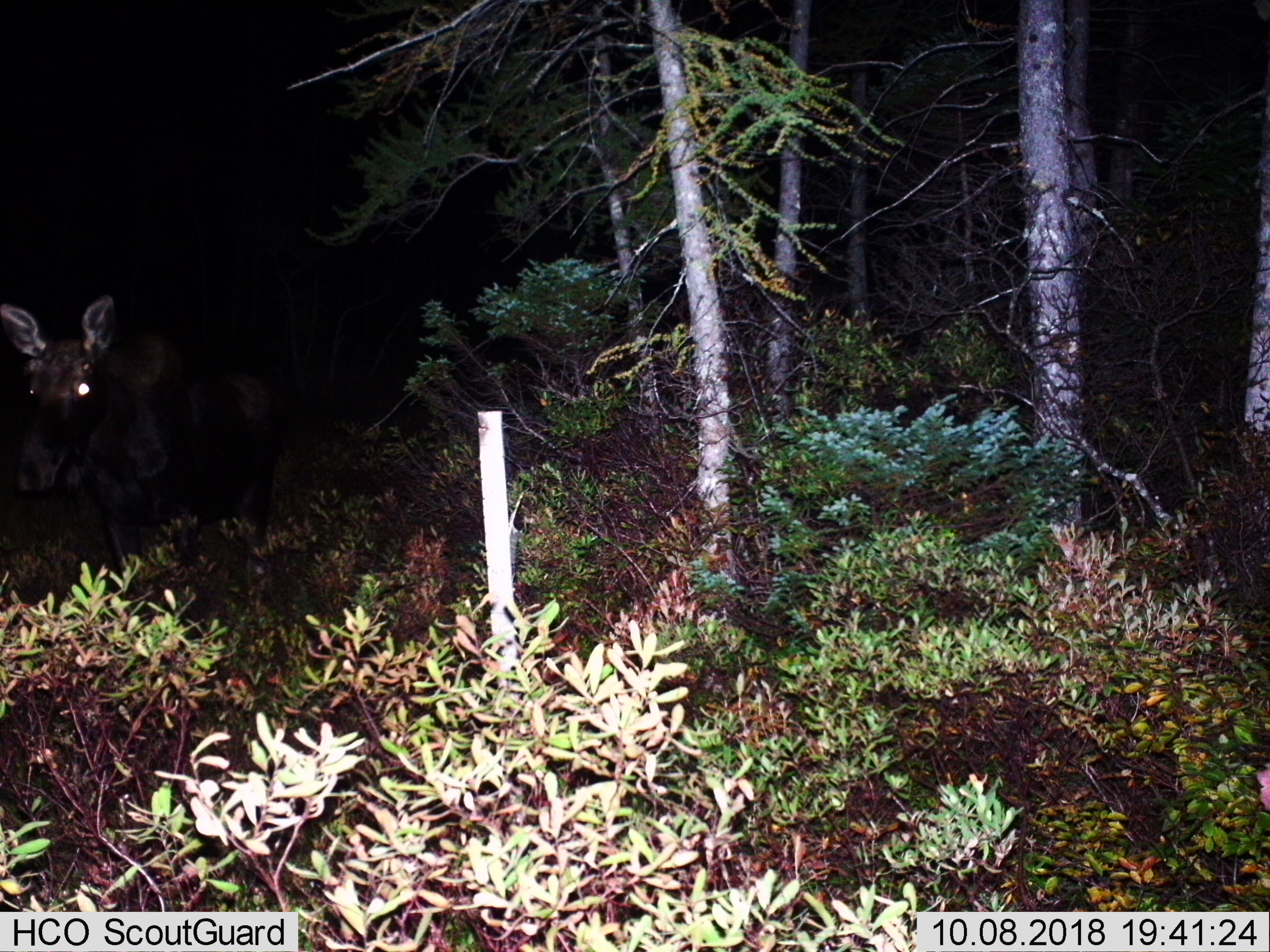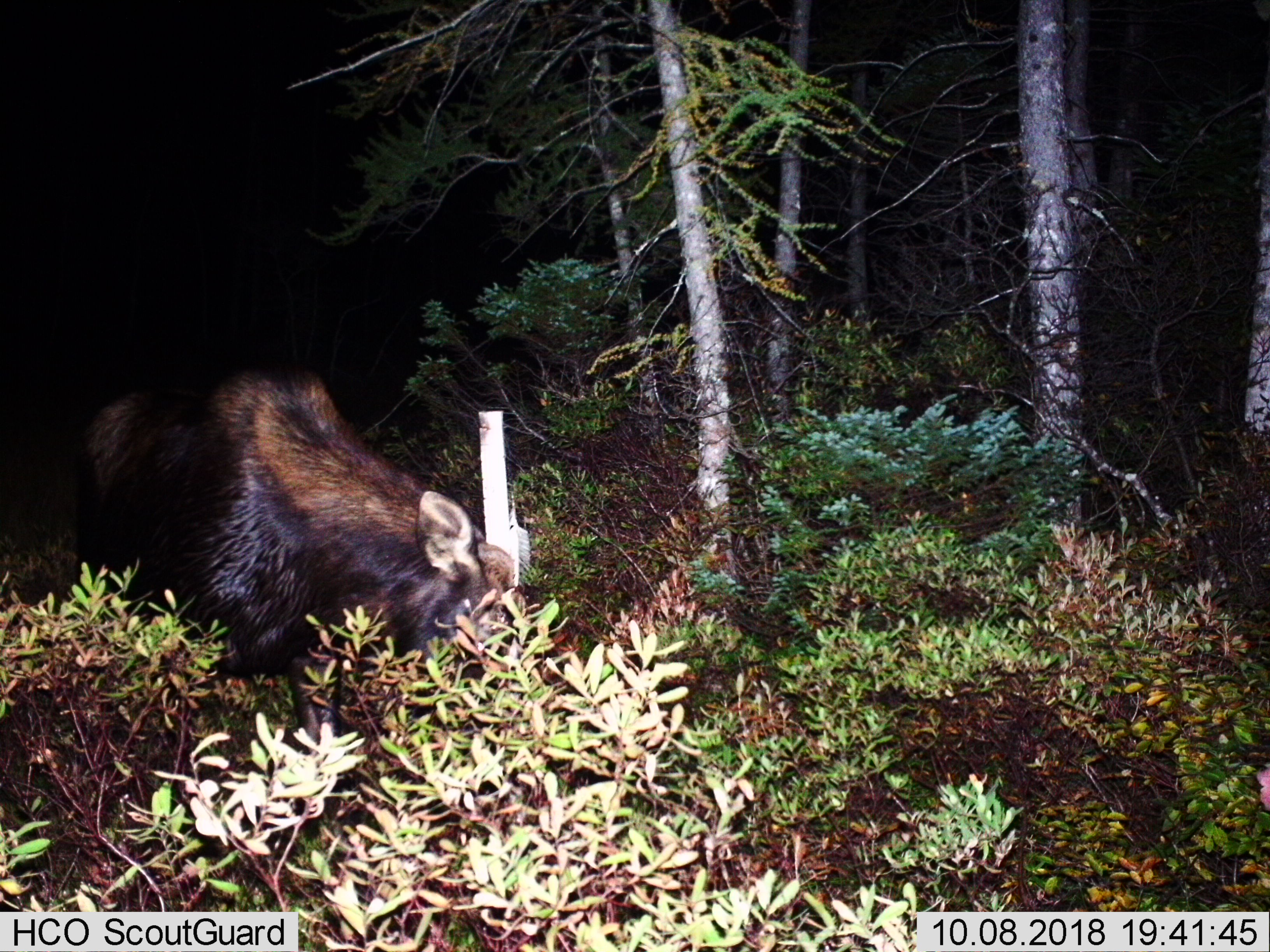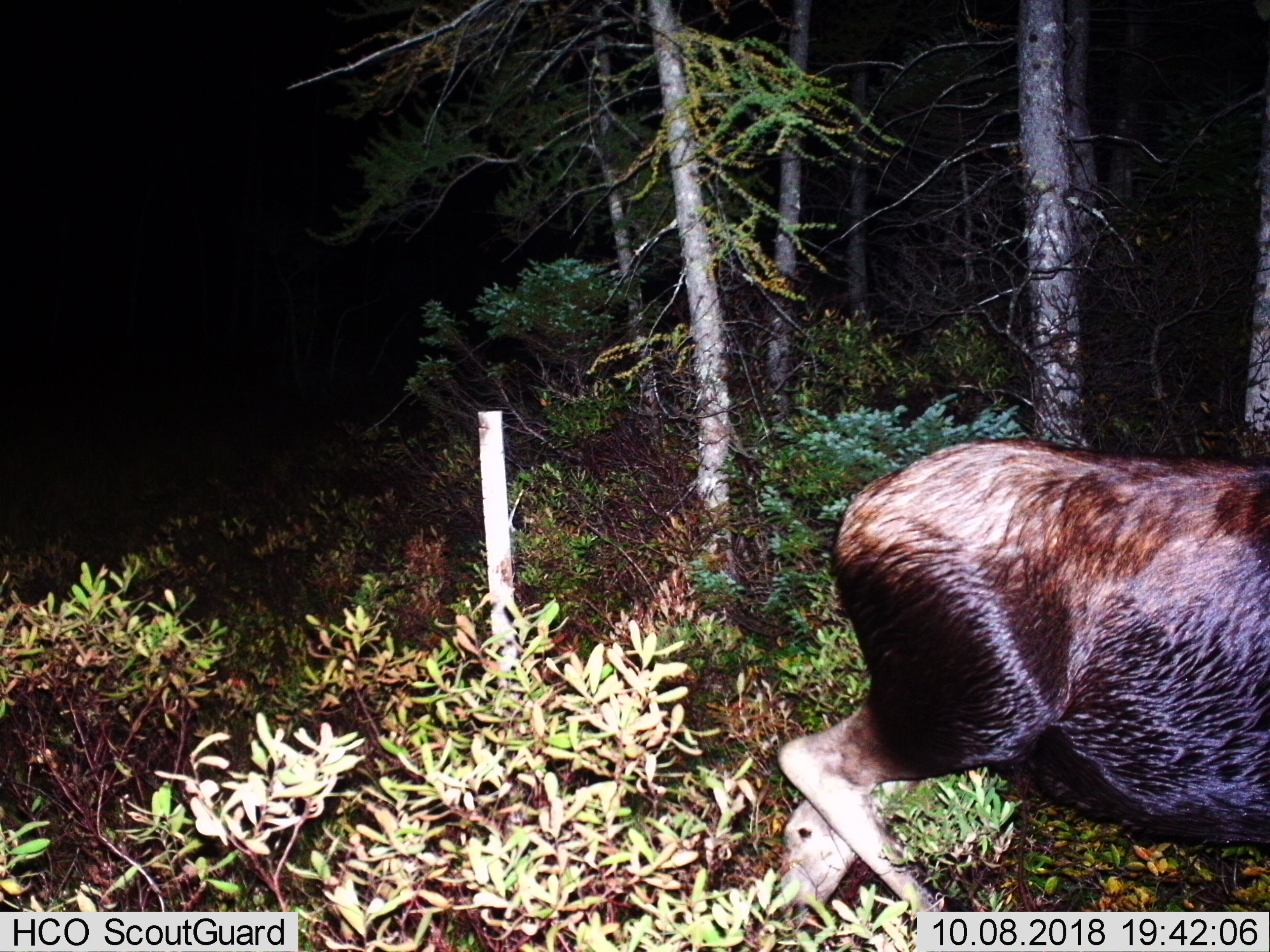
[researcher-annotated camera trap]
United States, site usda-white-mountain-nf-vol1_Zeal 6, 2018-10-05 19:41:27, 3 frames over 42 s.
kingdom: Animalia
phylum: Chordata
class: Mammalia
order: Artiodactyla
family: Cervidae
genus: Alces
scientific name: Alces alces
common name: moose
Moose (Alces alces).